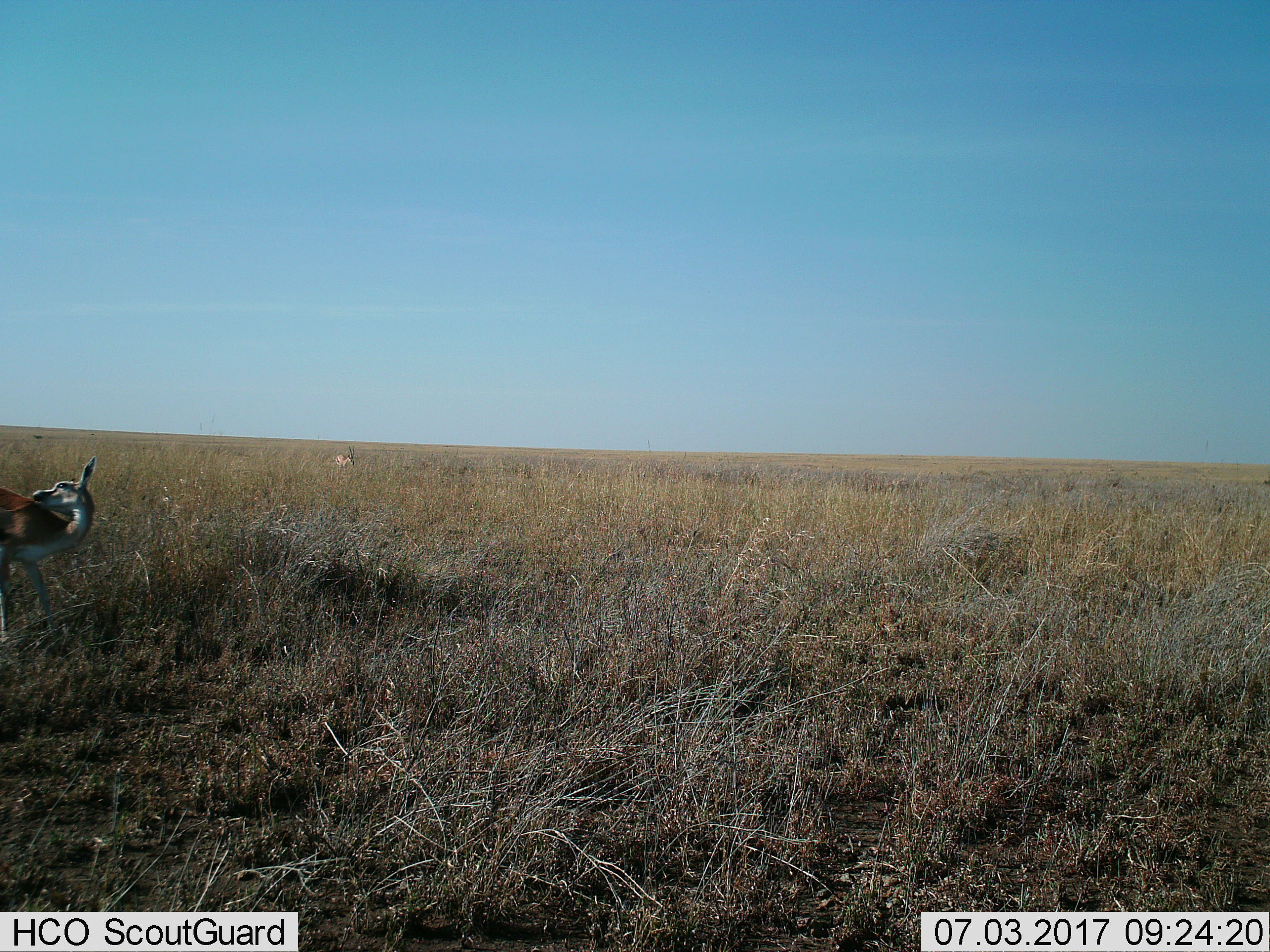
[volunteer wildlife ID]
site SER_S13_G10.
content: unidentified animal